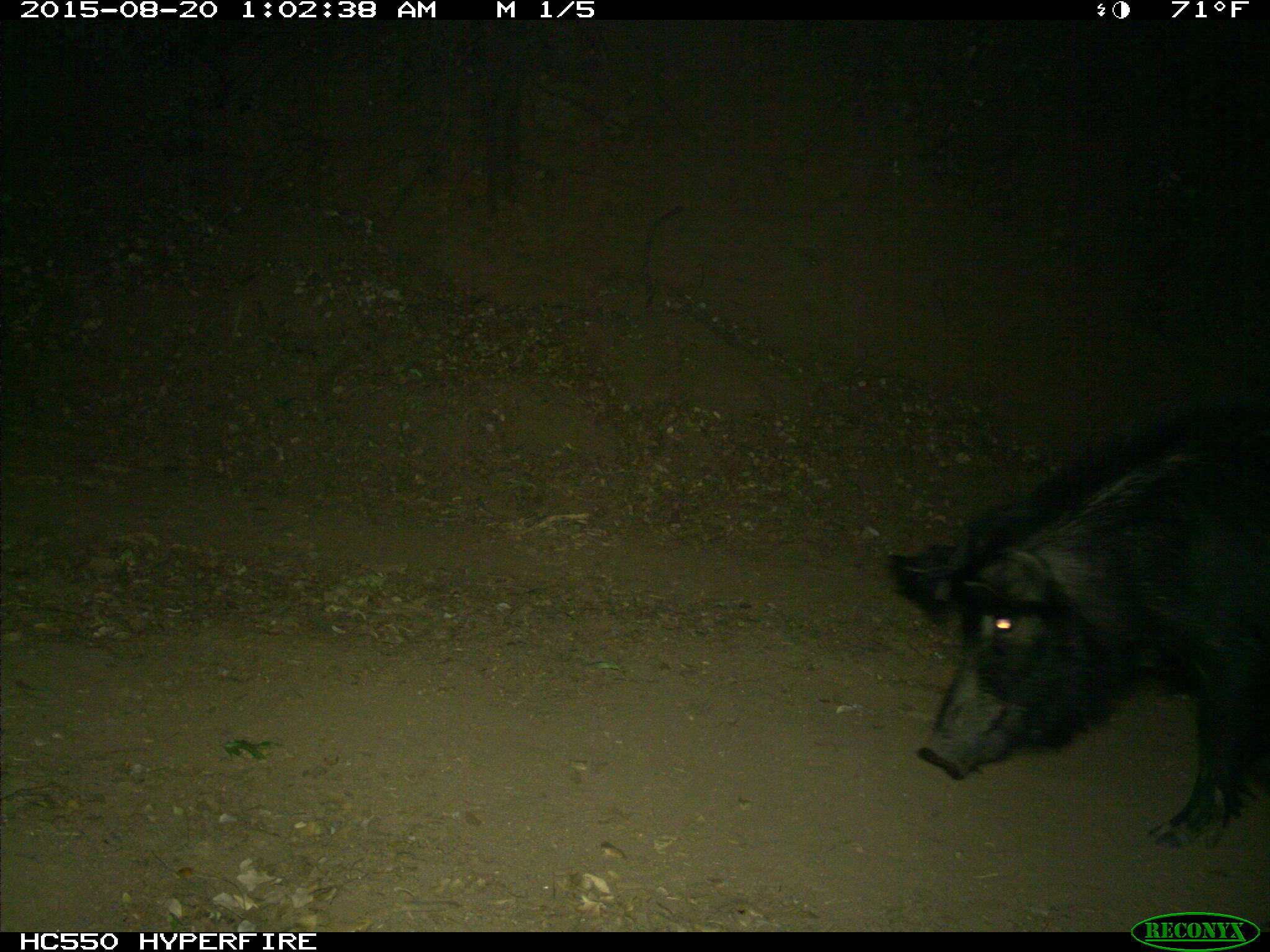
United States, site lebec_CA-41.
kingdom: Animalia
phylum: Chordata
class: Mammalia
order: Artiodactyla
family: Suidae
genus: Sus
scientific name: Sus scrofa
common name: wild boar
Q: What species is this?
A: Sus scrofa (wild boar).